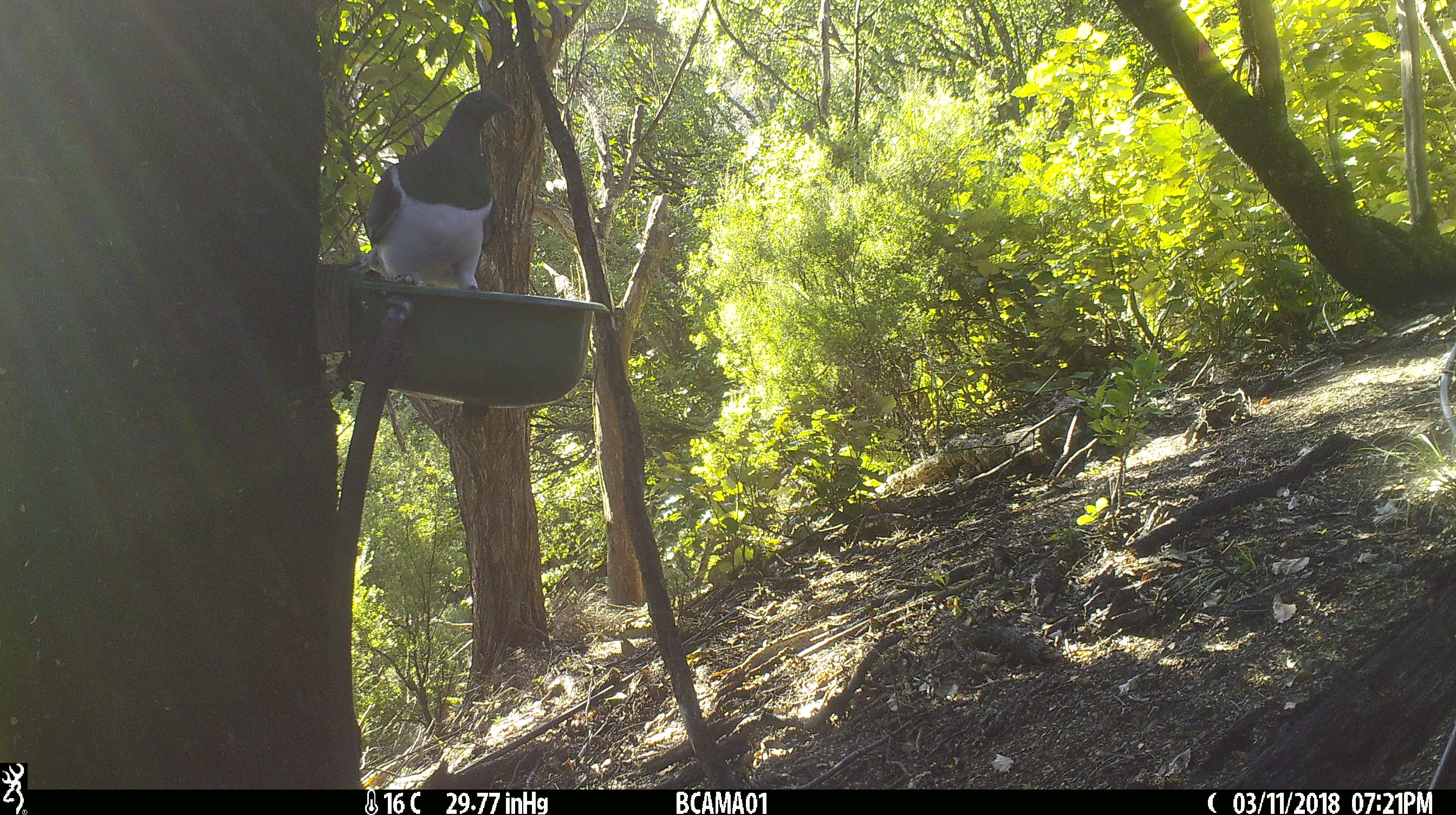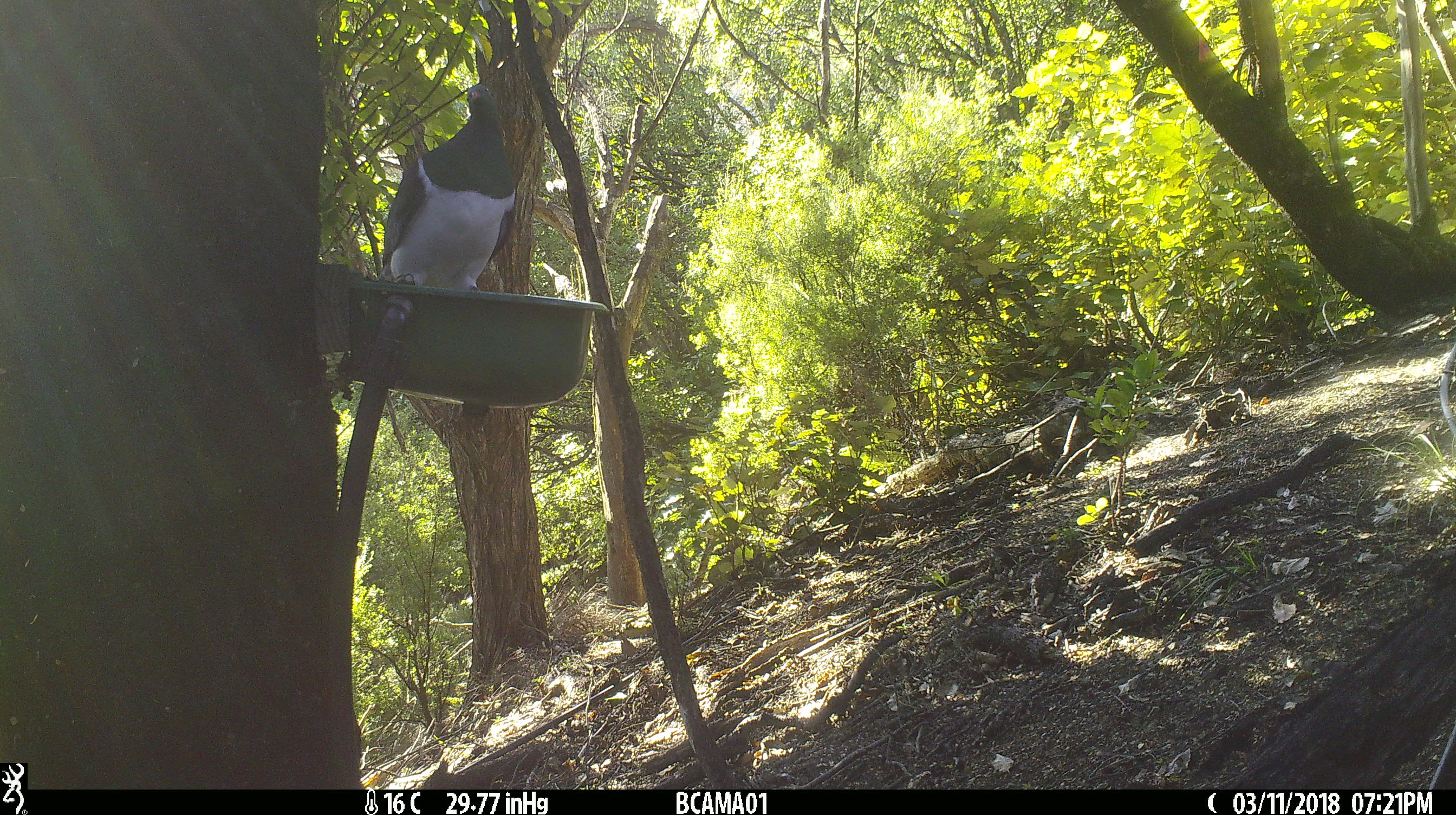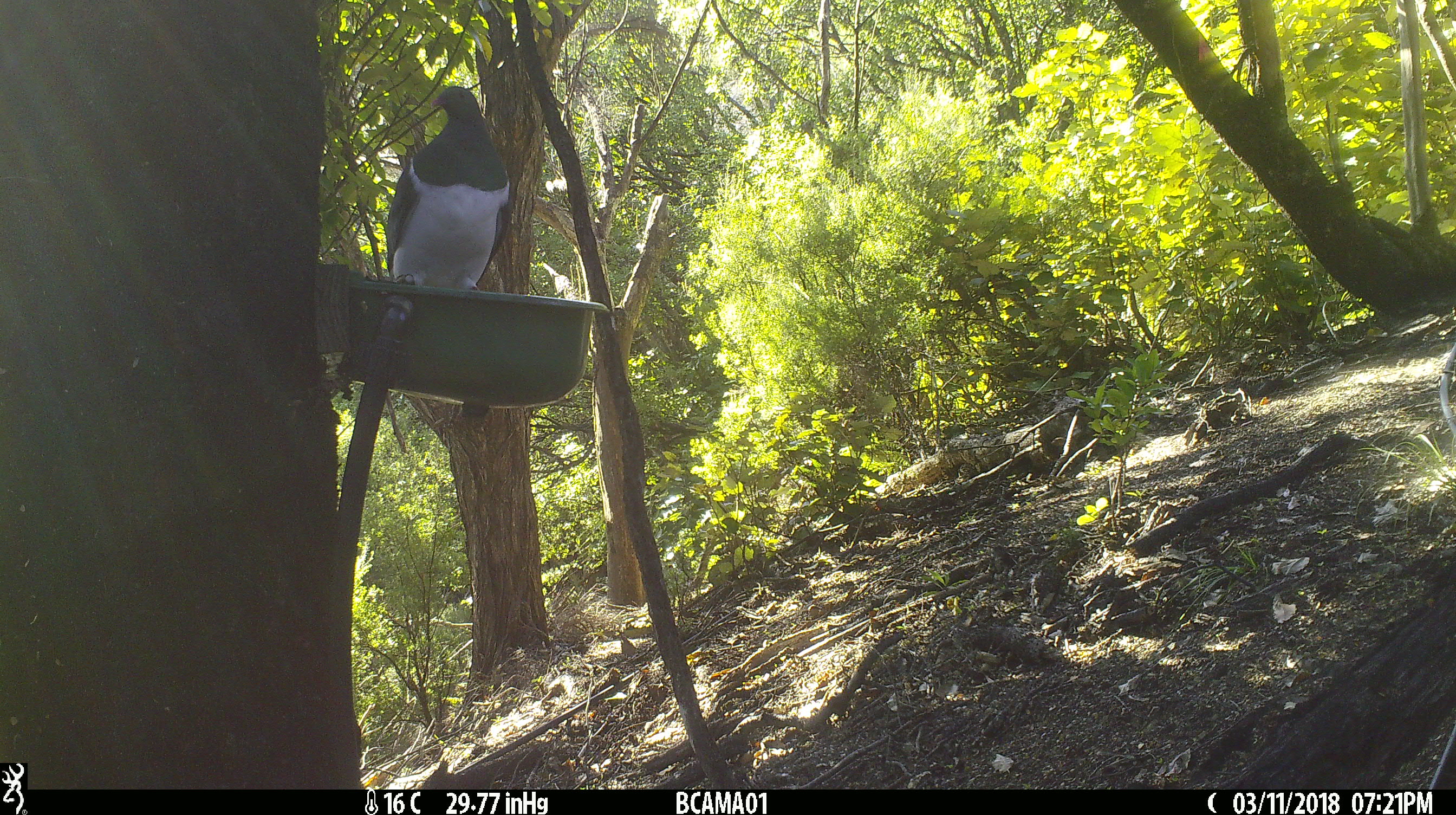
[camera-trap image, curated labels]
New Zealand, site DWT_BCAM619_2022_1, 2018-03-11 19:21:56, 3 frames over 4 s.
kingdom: Animalia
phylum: Chordata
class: Aves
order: Columbiformes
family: Columbidae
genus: Hemiphaga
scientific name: Hemiphaga novaeseelandiae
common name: new zealand pigeon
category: kereru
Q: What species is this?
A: Kereru (new zealand pigeon) (Hemiphaga novaeseelandiae).